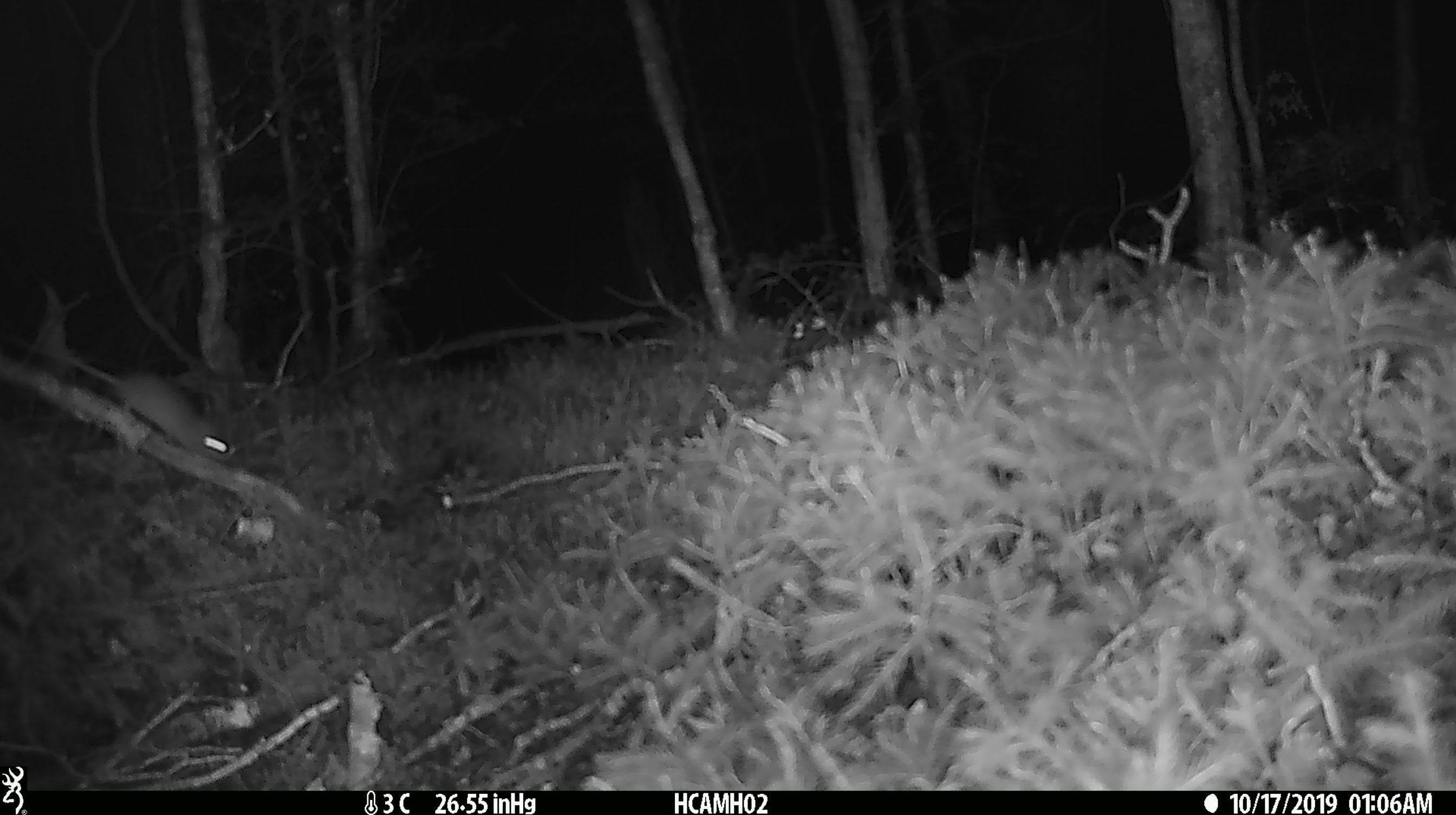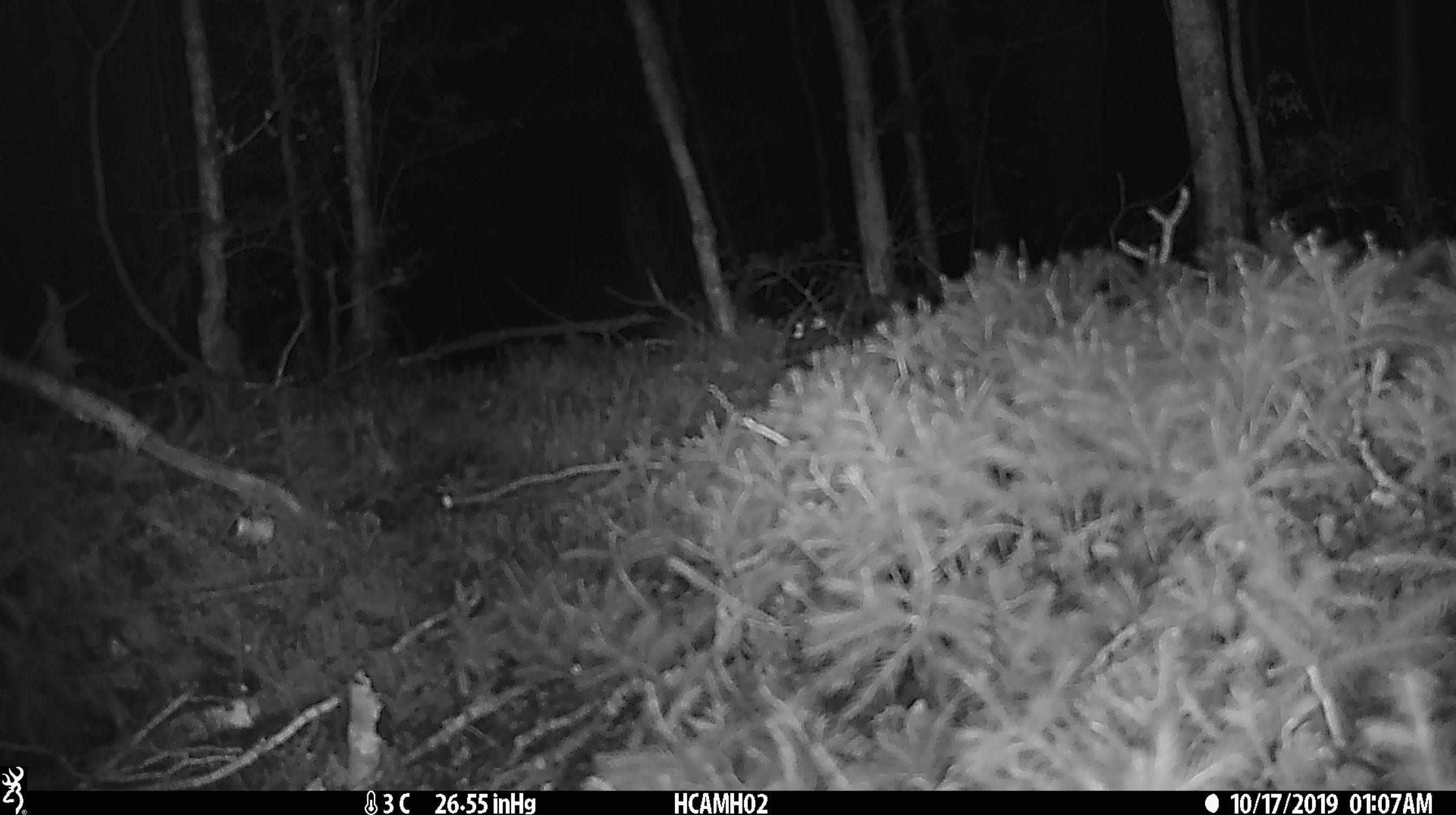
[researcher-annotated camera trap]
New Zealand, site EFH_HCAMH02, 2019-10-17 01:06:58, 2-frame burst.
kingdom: Animalia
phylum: Chordata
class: Mammalia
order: Rodentia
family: Muridae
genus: Mus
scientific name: Mus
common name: mouse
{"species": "mouse (Mus)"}